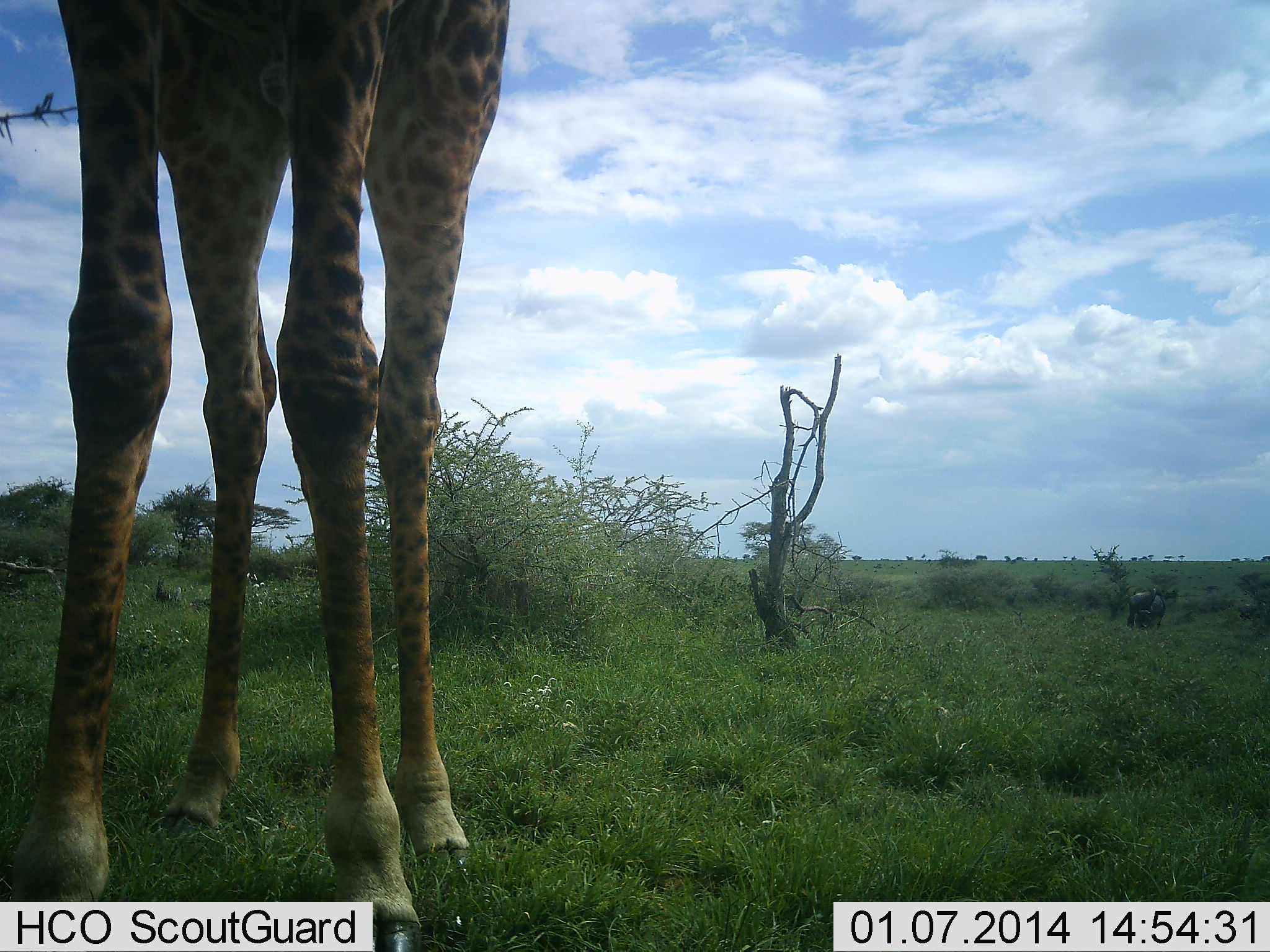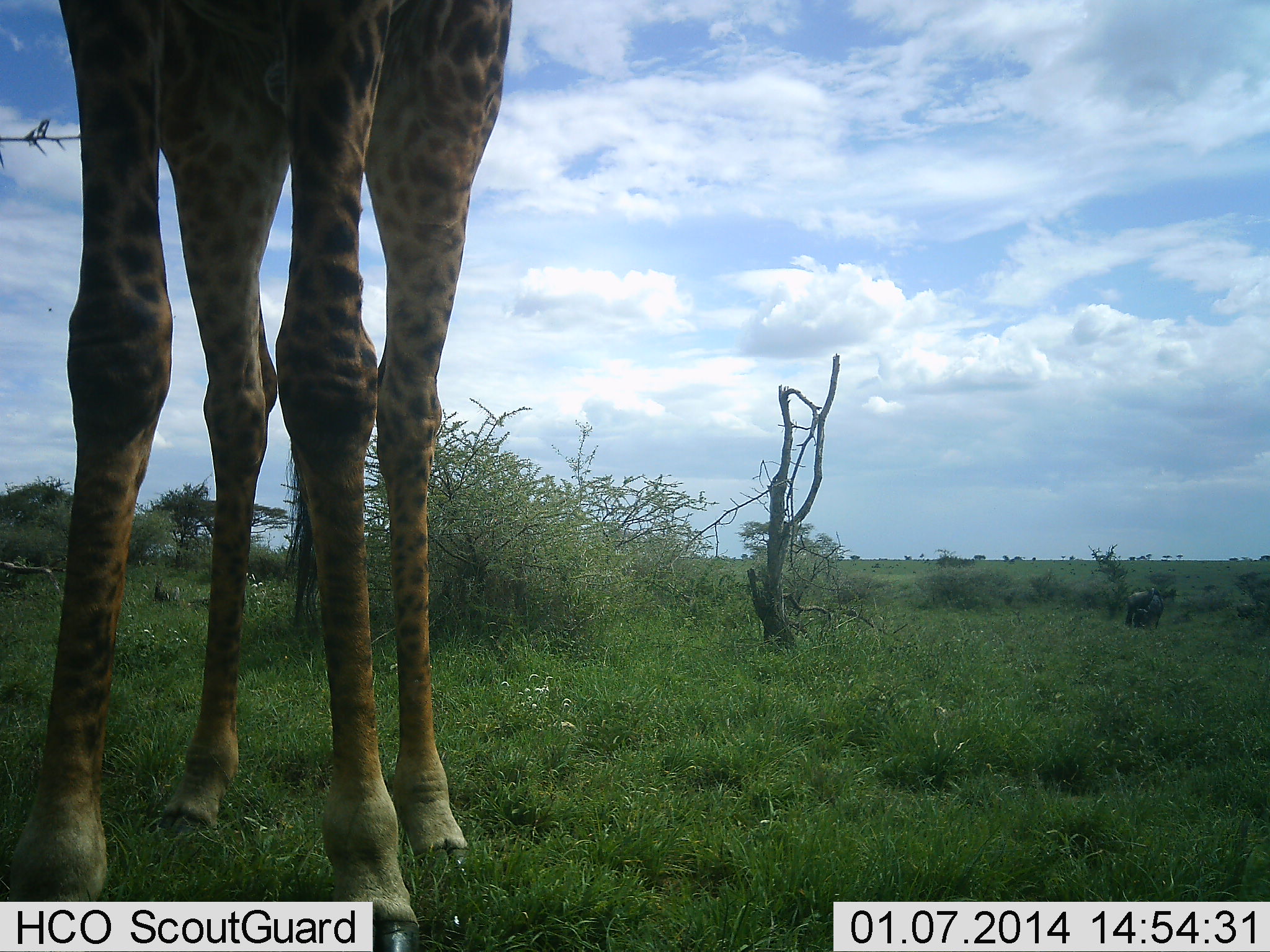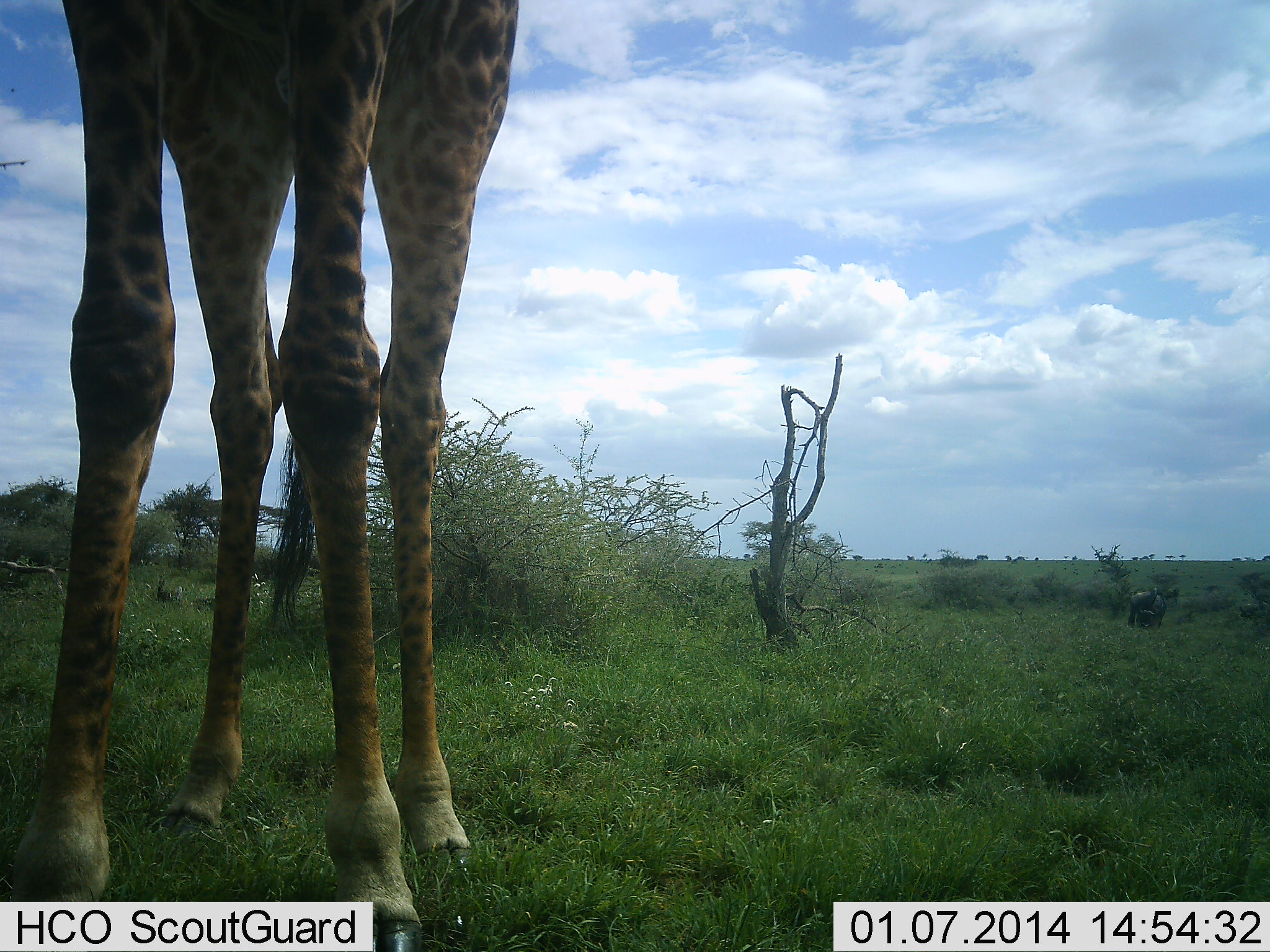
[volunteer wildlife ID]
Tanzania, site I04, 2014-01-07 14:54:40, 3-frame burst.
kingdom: Animalia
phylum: Chordata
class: Mammalia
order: Artiodactyla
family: Giraffidae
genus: Giraffa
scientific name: Giraffa camelopardalis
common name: giraffe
Giraffe (Giraffa camelopardalis), count 1. Behavior (volunteer vote fractions): standing 100%, resting 0%, moving 0%, interacting 0%. Young present (vote fraction): 0%. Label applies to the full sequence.